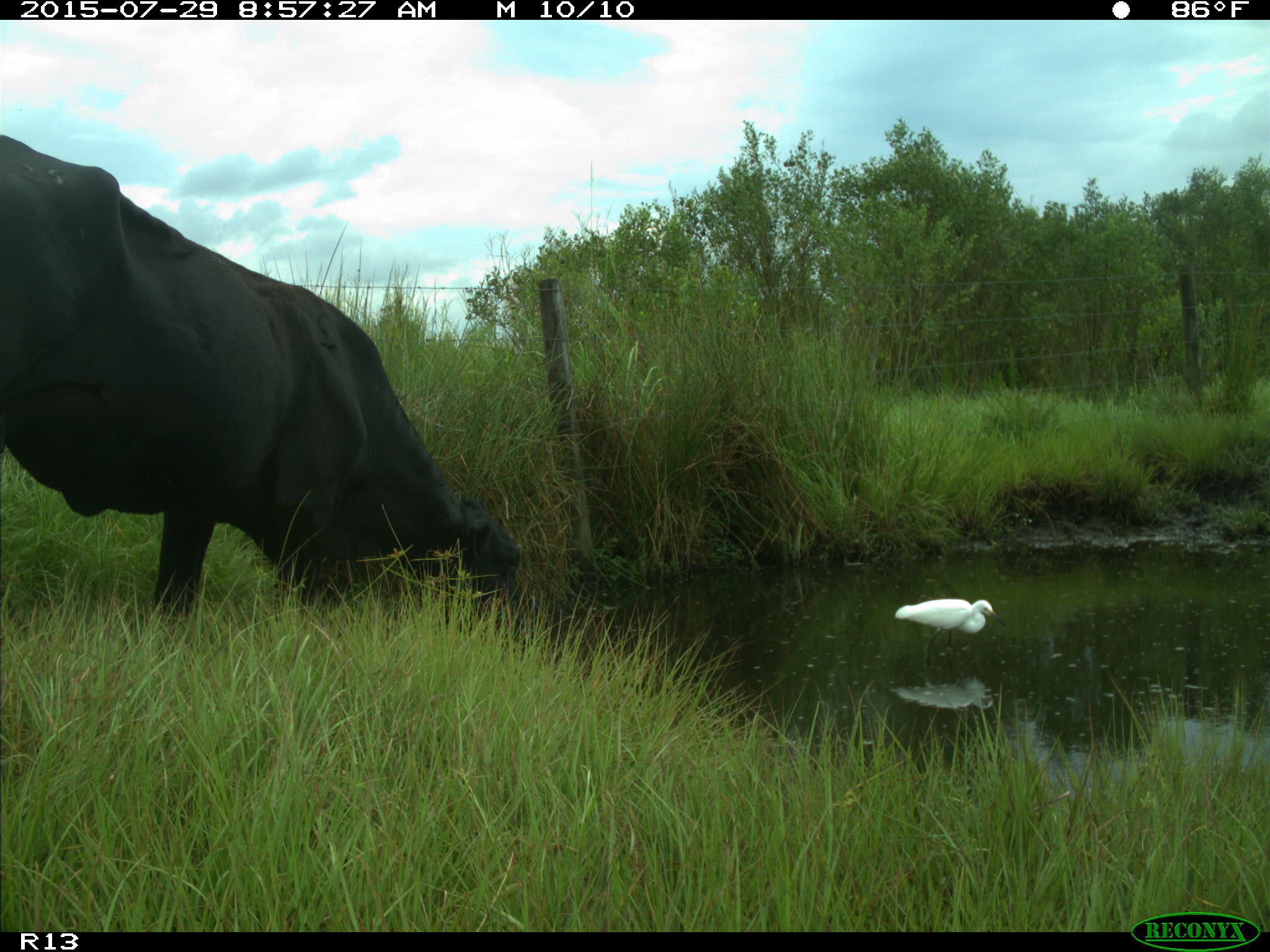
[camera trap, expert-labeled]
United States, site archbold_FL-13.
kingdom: Animalia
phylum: Chordata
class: Mammalia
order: Artiodactyla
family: Bovidae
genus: Bos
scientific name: Bos taurus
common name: domestic cow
Bos taurus (domestic cow).